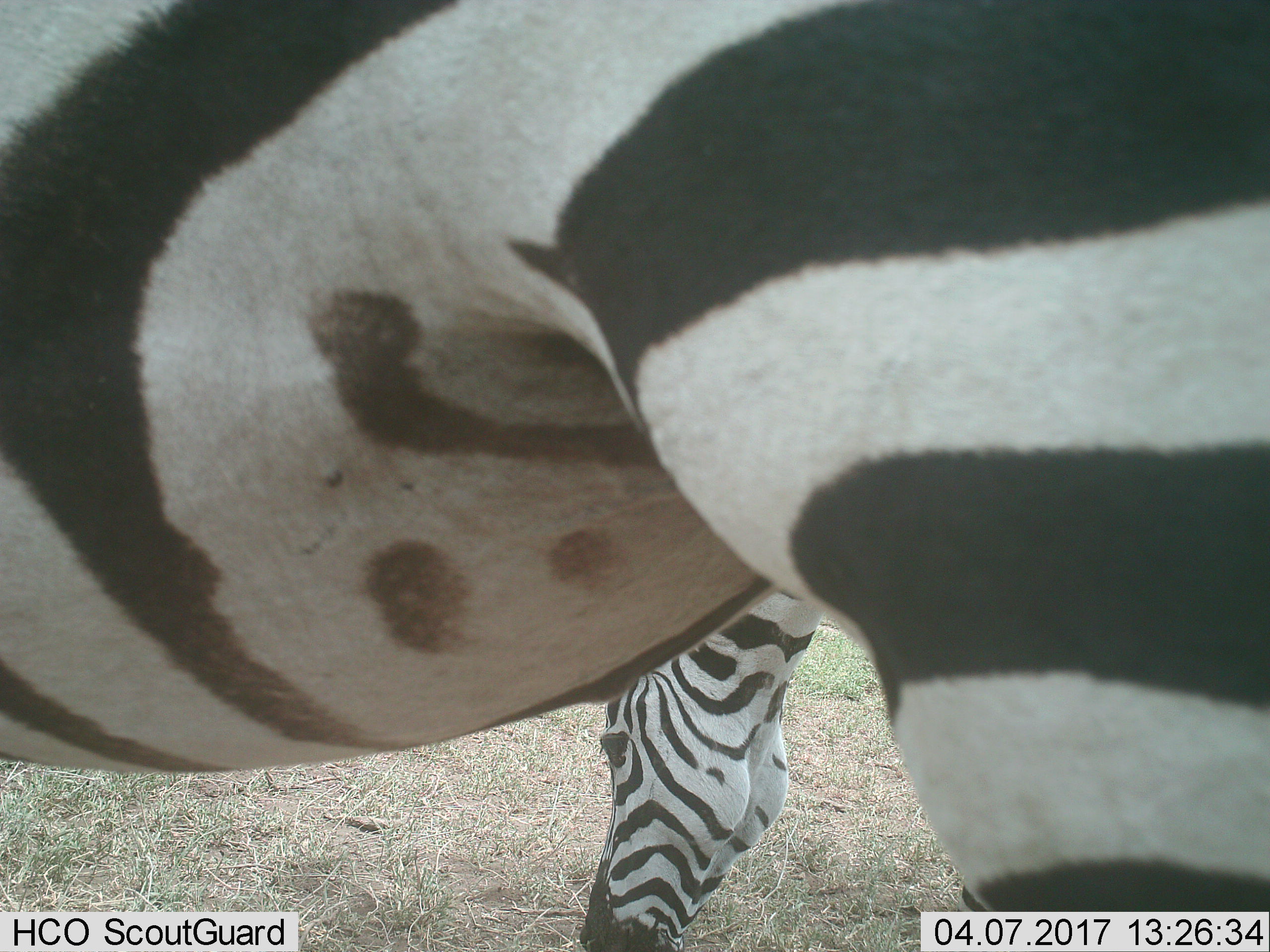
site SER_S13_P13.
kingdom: Animalia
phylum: Chordata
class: Mammalia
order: Perissodactyla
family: Equidae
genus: Equus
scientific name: Equus quagga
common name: plains zebra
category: zebraplains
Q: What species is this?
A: Zebraplains (plains zebra) (Equus quagga).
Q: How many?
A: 2.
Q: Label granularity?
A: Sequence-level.